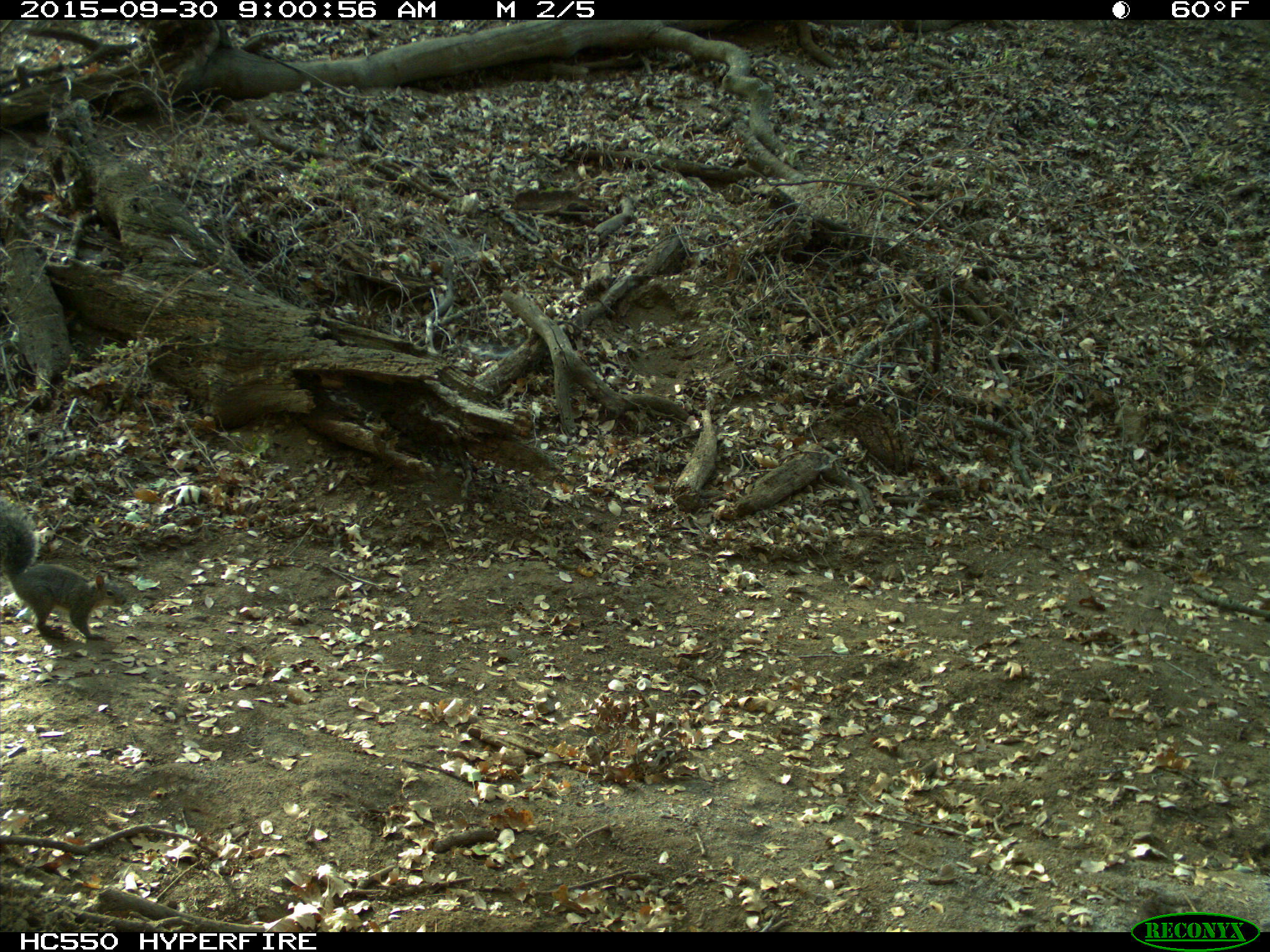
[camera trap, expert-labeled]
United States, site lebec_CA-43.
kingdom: Animalia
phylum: Chordata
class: Mammalia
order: Rodentia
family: Sciuridae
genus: Sciurus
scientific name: Sciurus carolinensis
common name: eastern gray squirrel